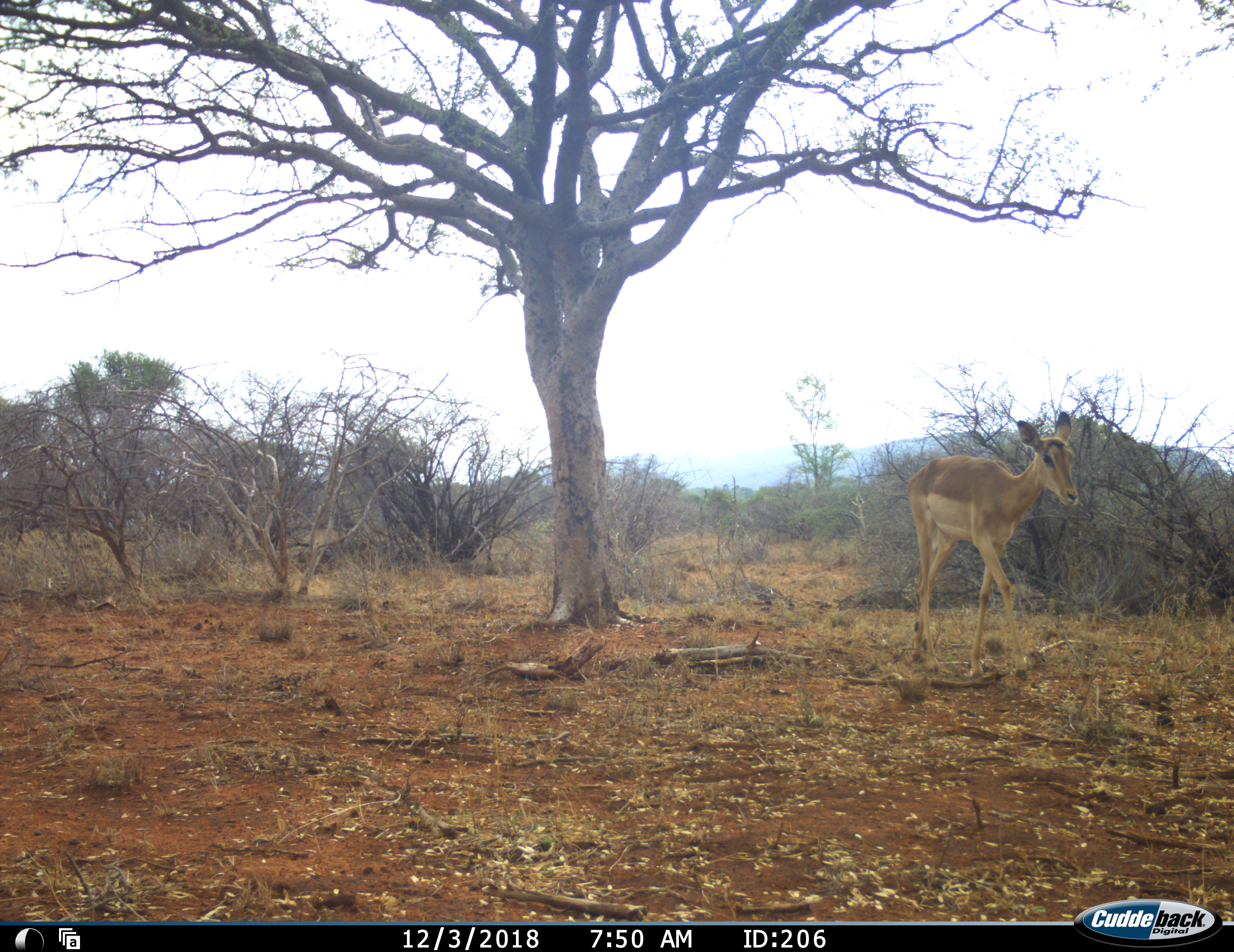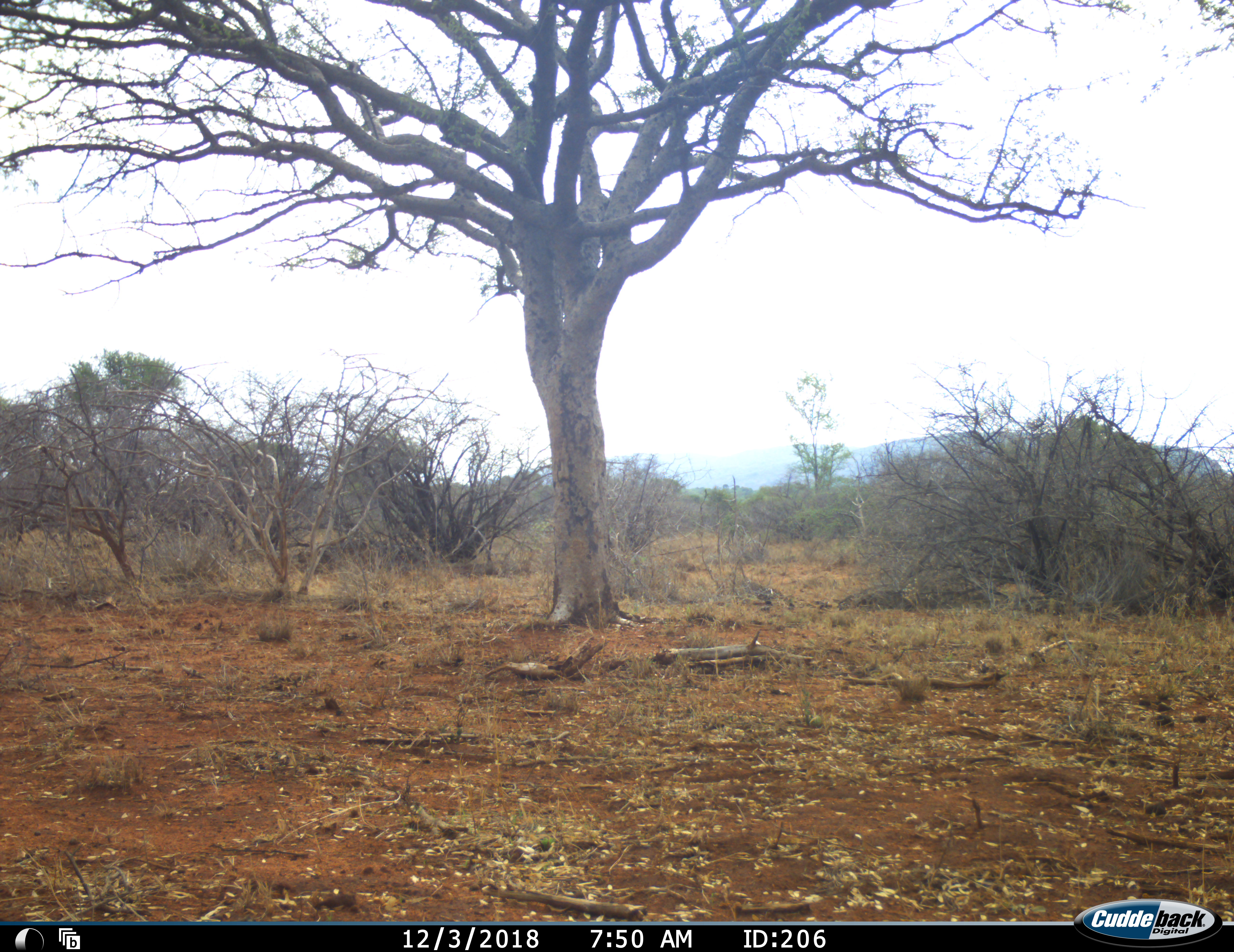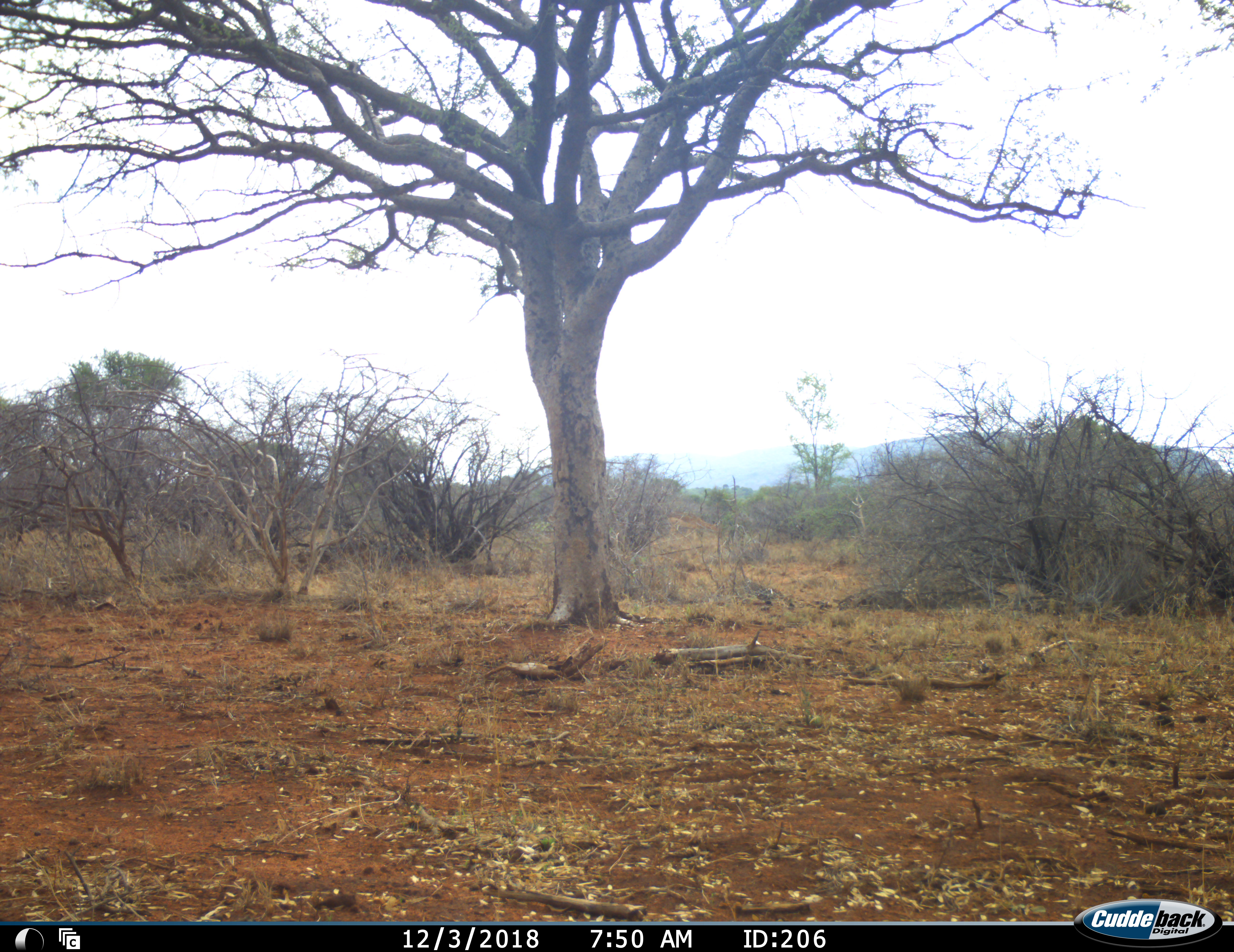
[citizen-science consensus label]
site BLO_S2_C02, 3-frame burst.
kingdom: Animalia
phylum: Chordata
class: Mammalia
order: Artiodactyla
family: Bovidae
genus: Aepyceros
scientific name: Aepyceros melampus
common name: impala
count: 1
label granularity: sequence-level